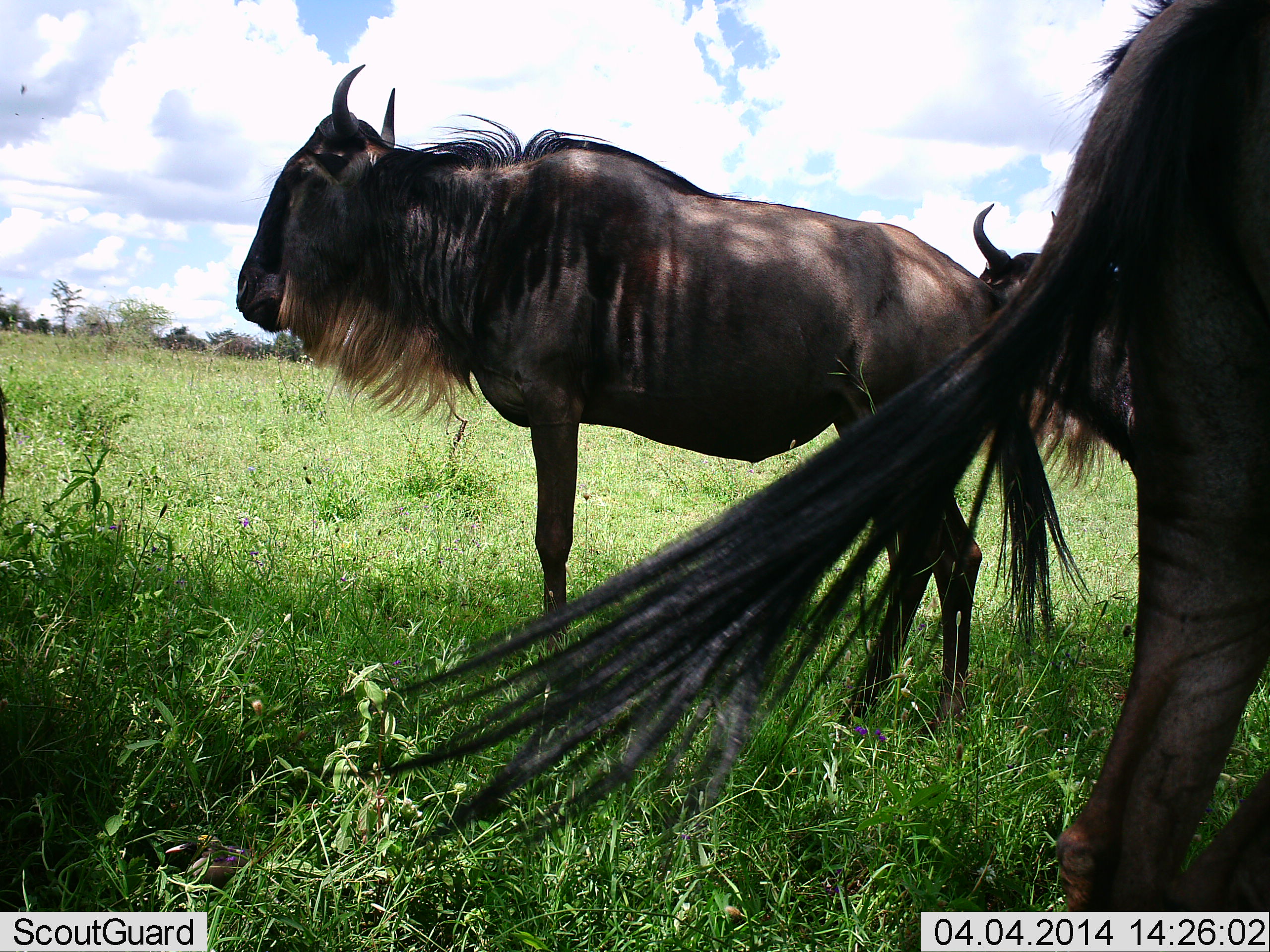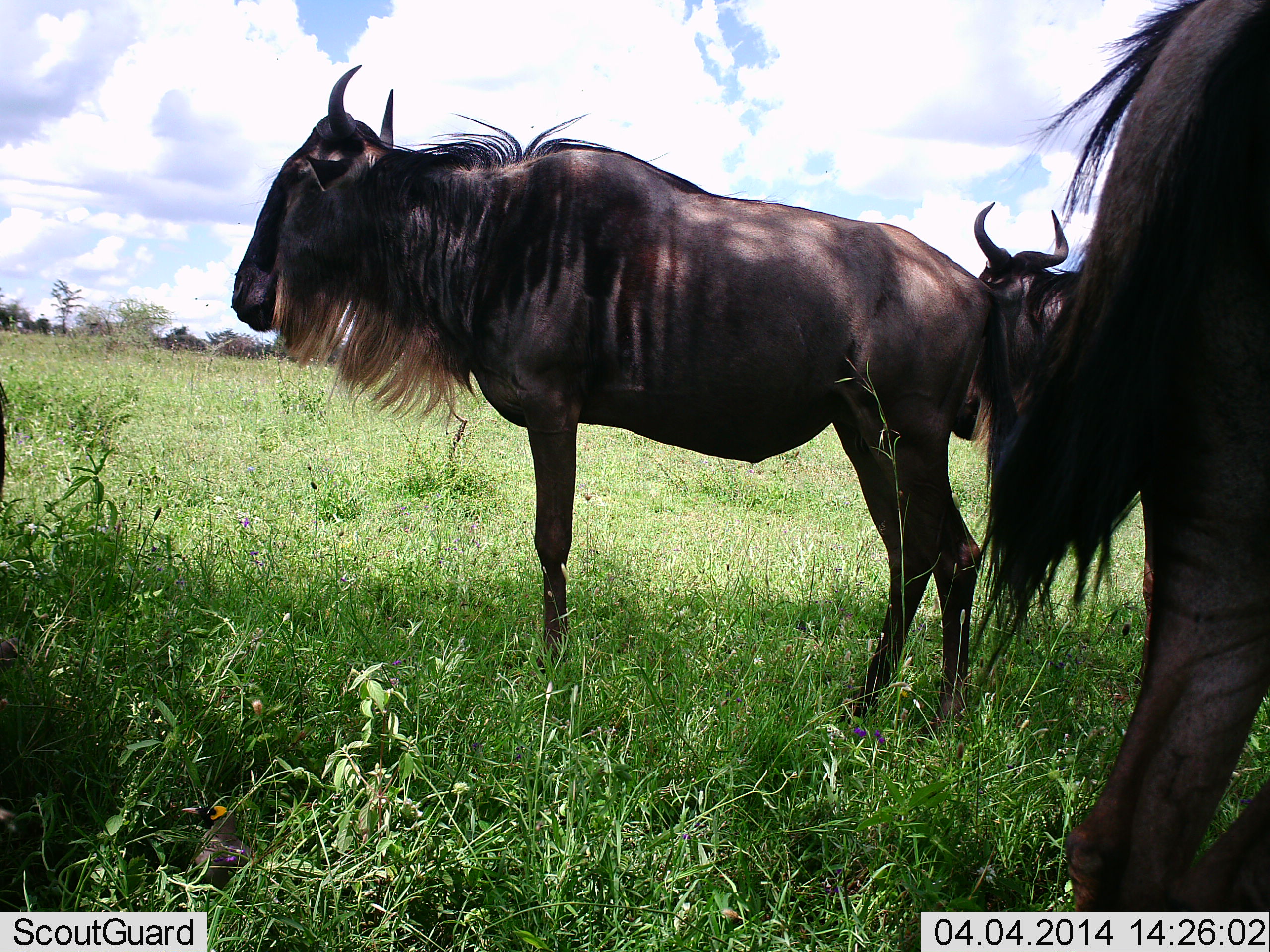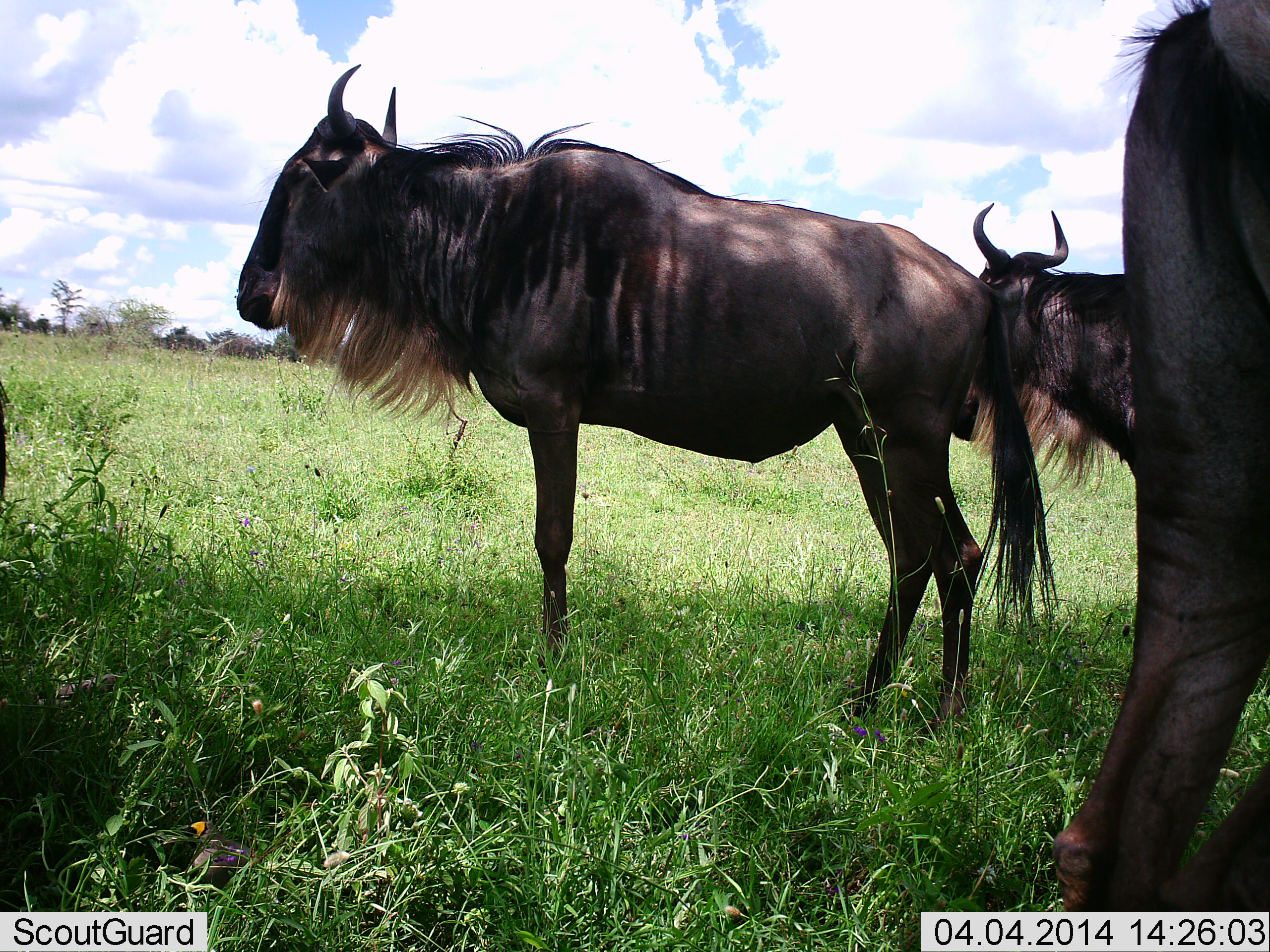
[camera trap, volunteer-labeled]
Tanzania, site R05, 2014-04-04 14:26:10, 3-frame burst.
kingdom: Animalia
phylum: Chordata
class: Mammalia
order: Artiodactyla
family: Bovidae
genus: Connochaetes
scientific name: Connochaetes taurinus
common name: blue wildebeest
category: wildebeest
Wildebeest (blue wildebeest) (Connochaetes taurinus), count 3. Behavior (volunteer vote fractions): standing 100%, resting 10%, moving 10%, interacting 0%. Young present (vote fraction): 0%. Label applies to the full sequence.